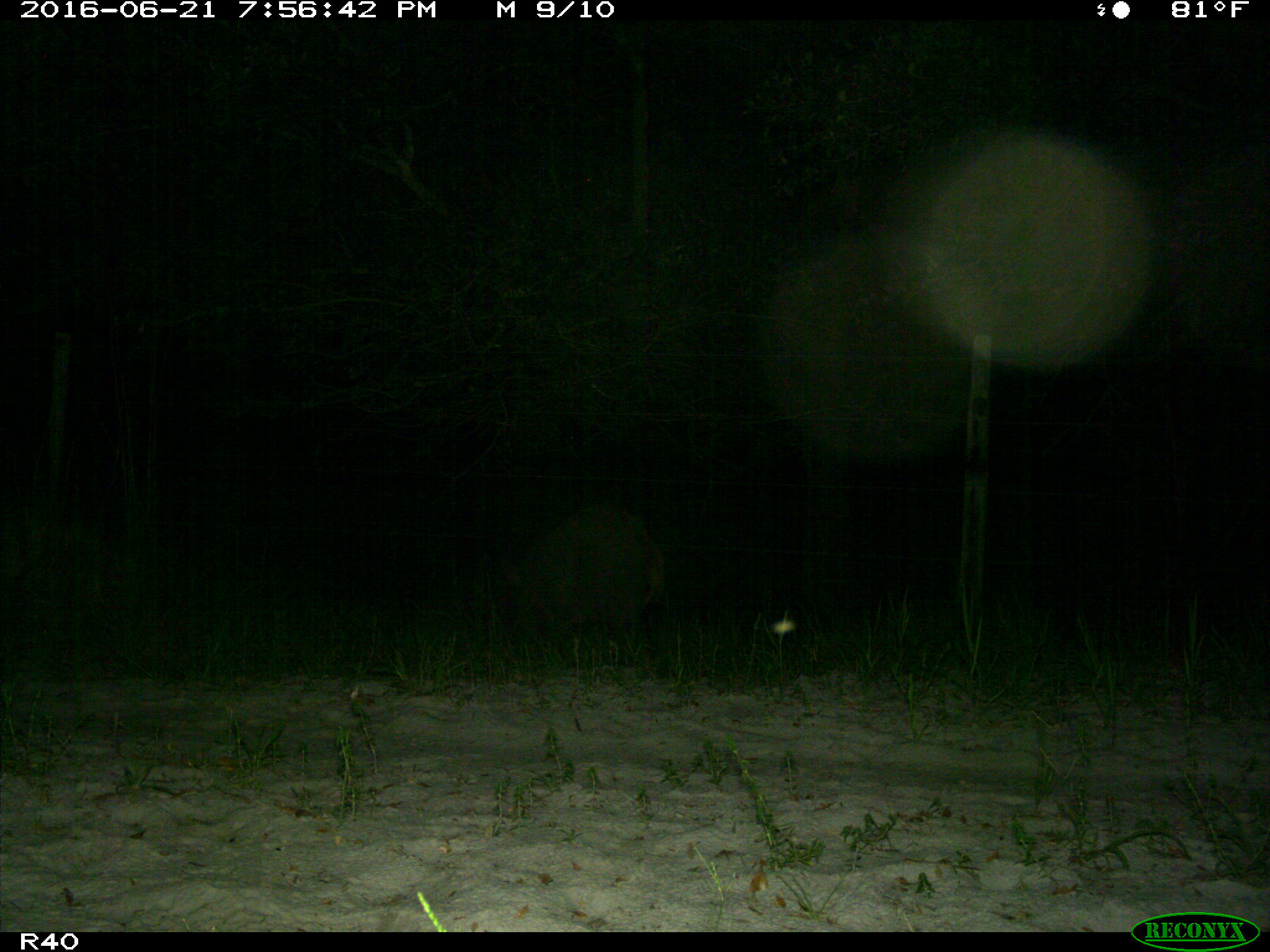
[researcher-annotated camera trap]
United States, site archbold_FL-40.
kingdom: Animalia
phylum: Chordata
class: Mammalia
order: Artiodactyla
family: Suidae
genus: Sus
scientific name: Sus scrofa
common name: wild boar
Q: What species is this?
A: Sus scrofa (wild boar).